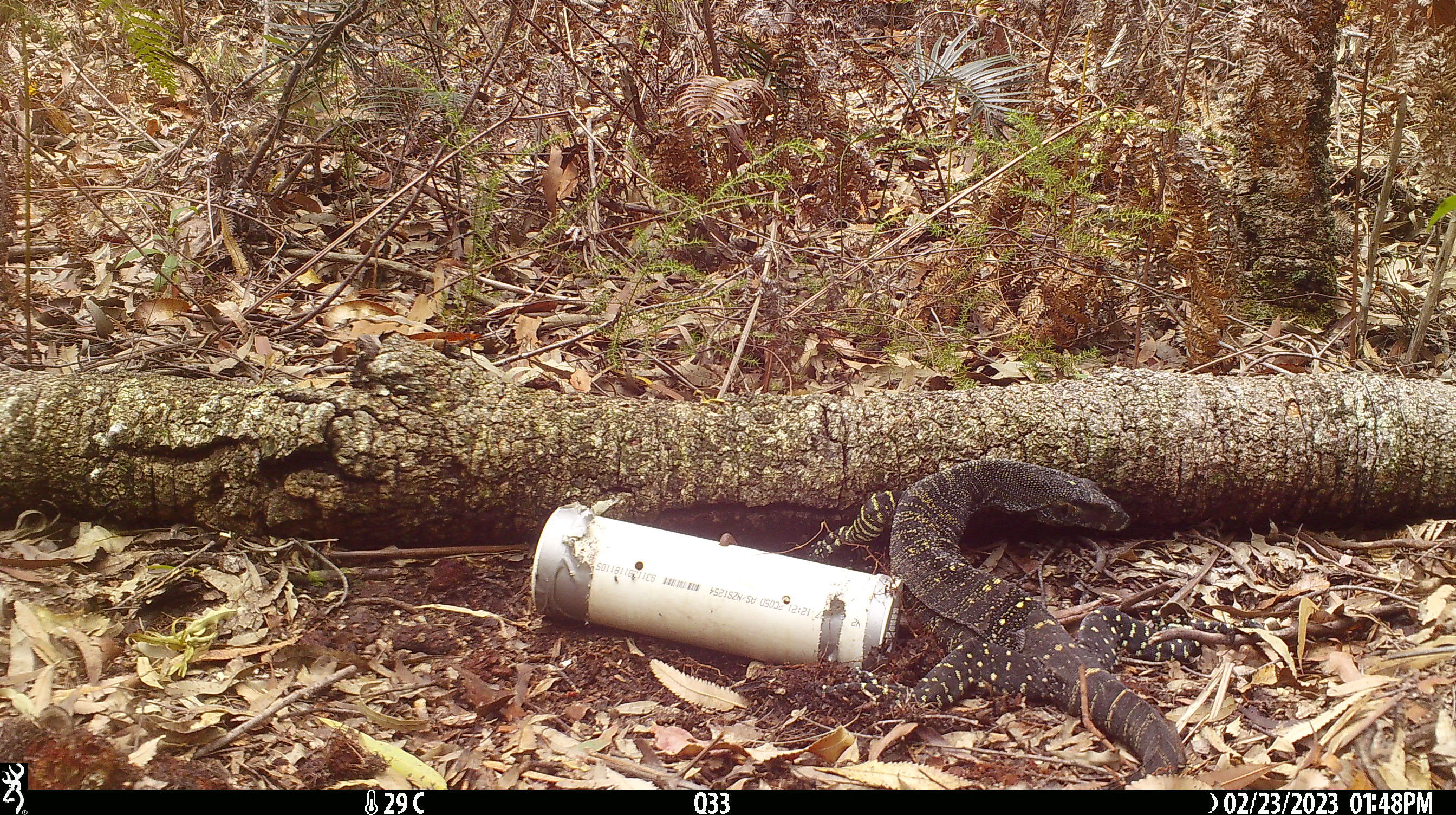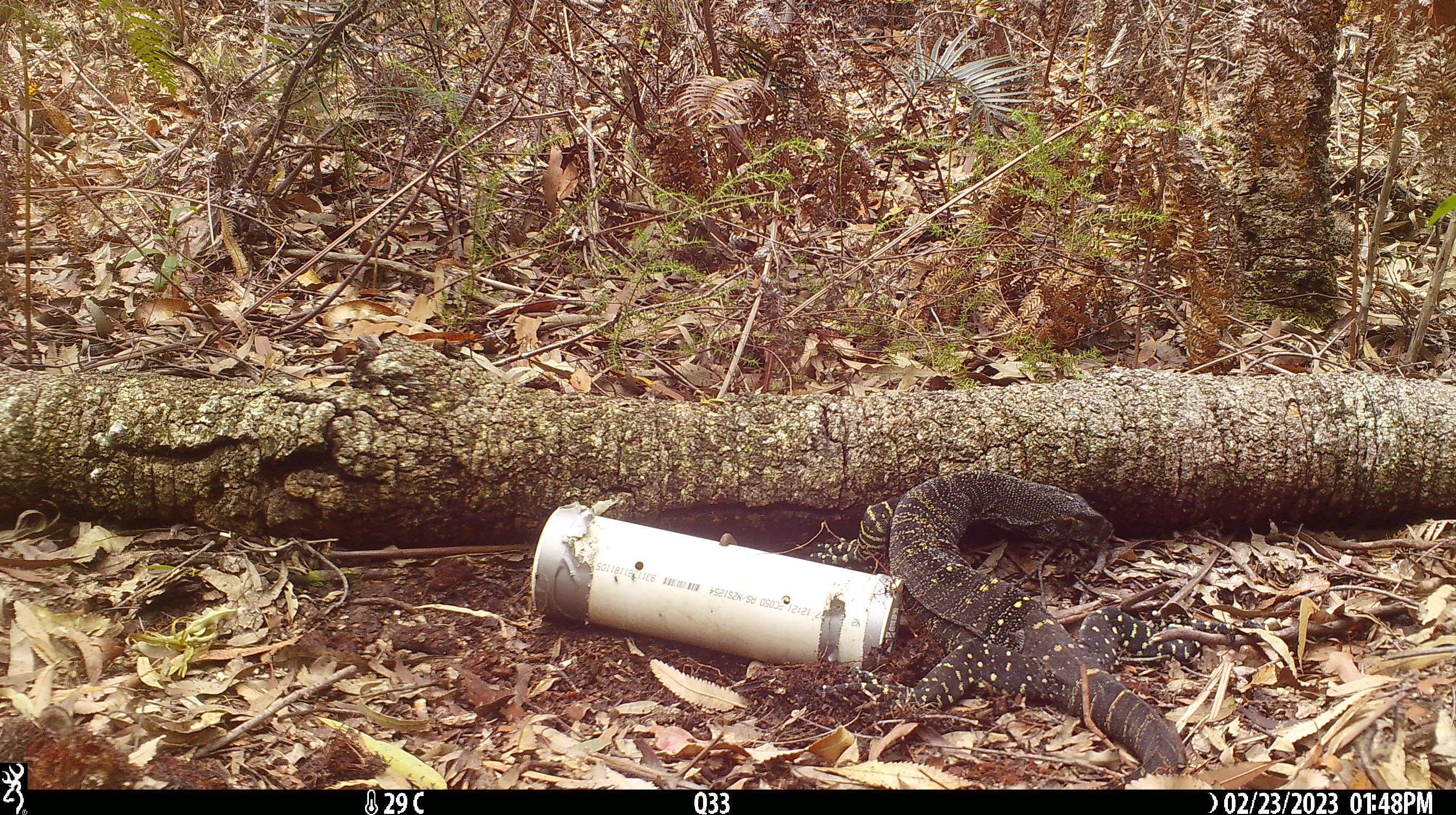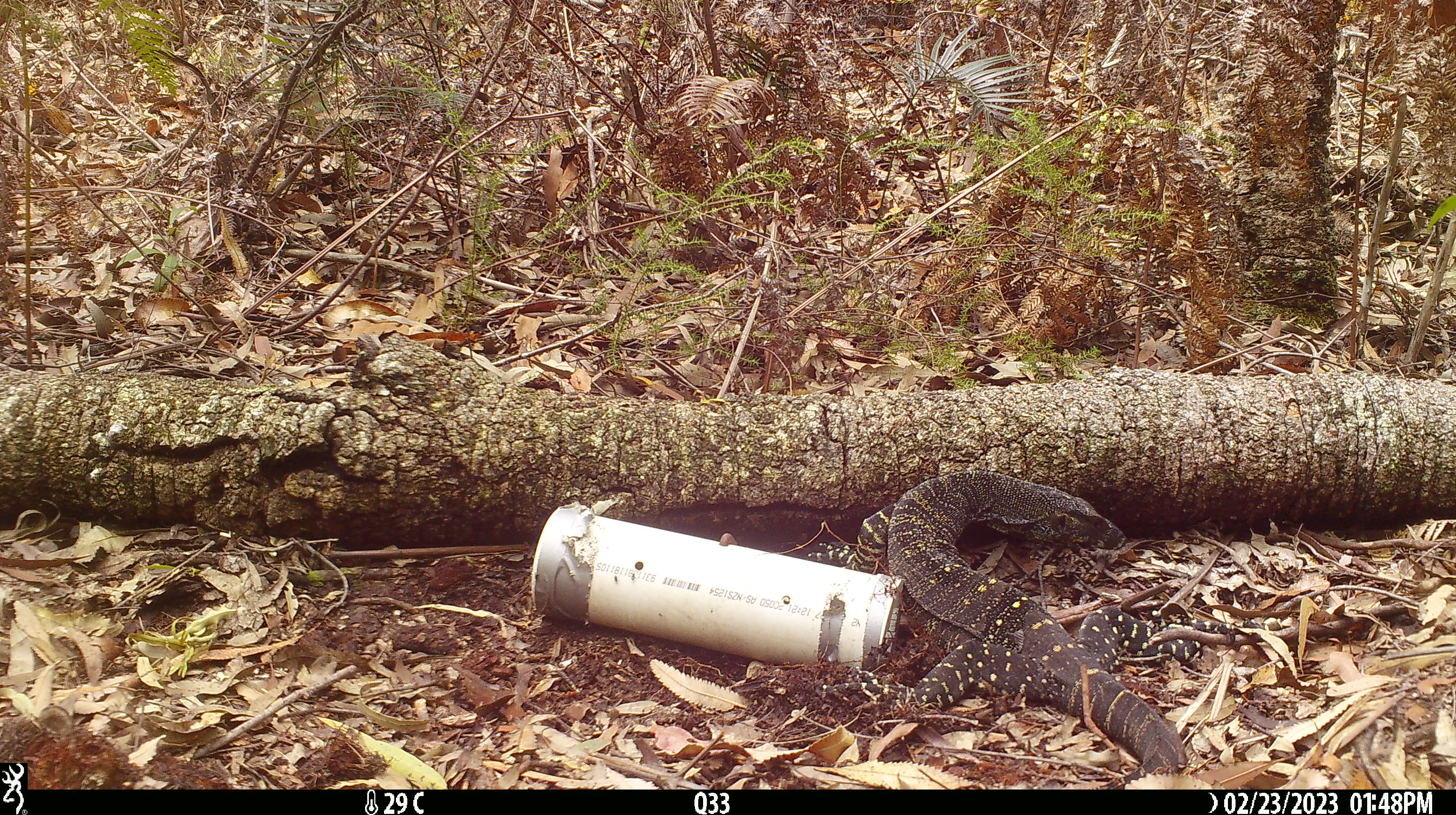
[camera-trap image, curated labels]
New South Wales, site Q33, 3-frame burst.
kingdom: Animalia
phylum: Chordata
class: Reptilia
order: Squamata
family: Varanidae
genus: Varanus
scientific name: Varanus varius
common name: lace monitor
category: goanna